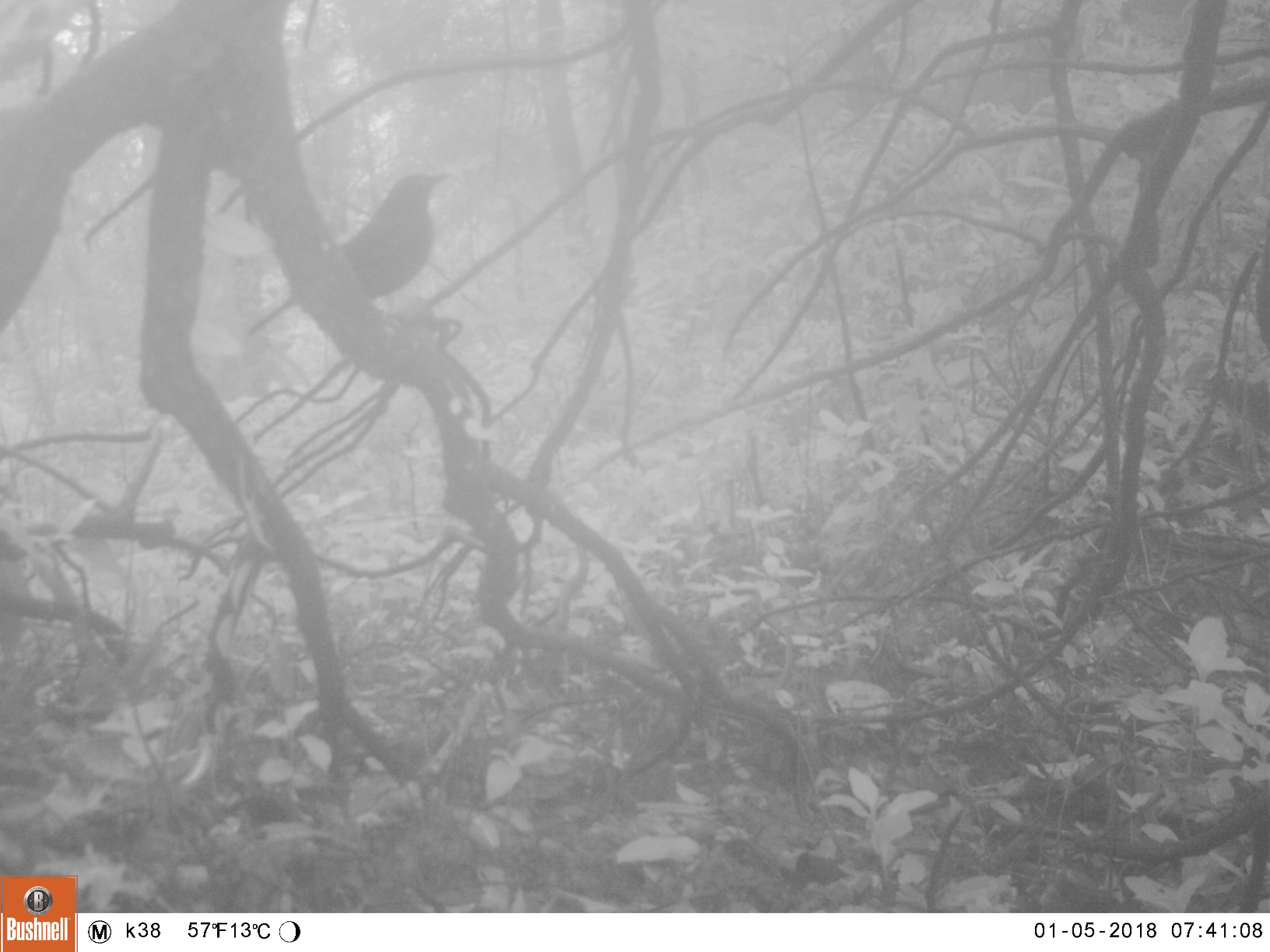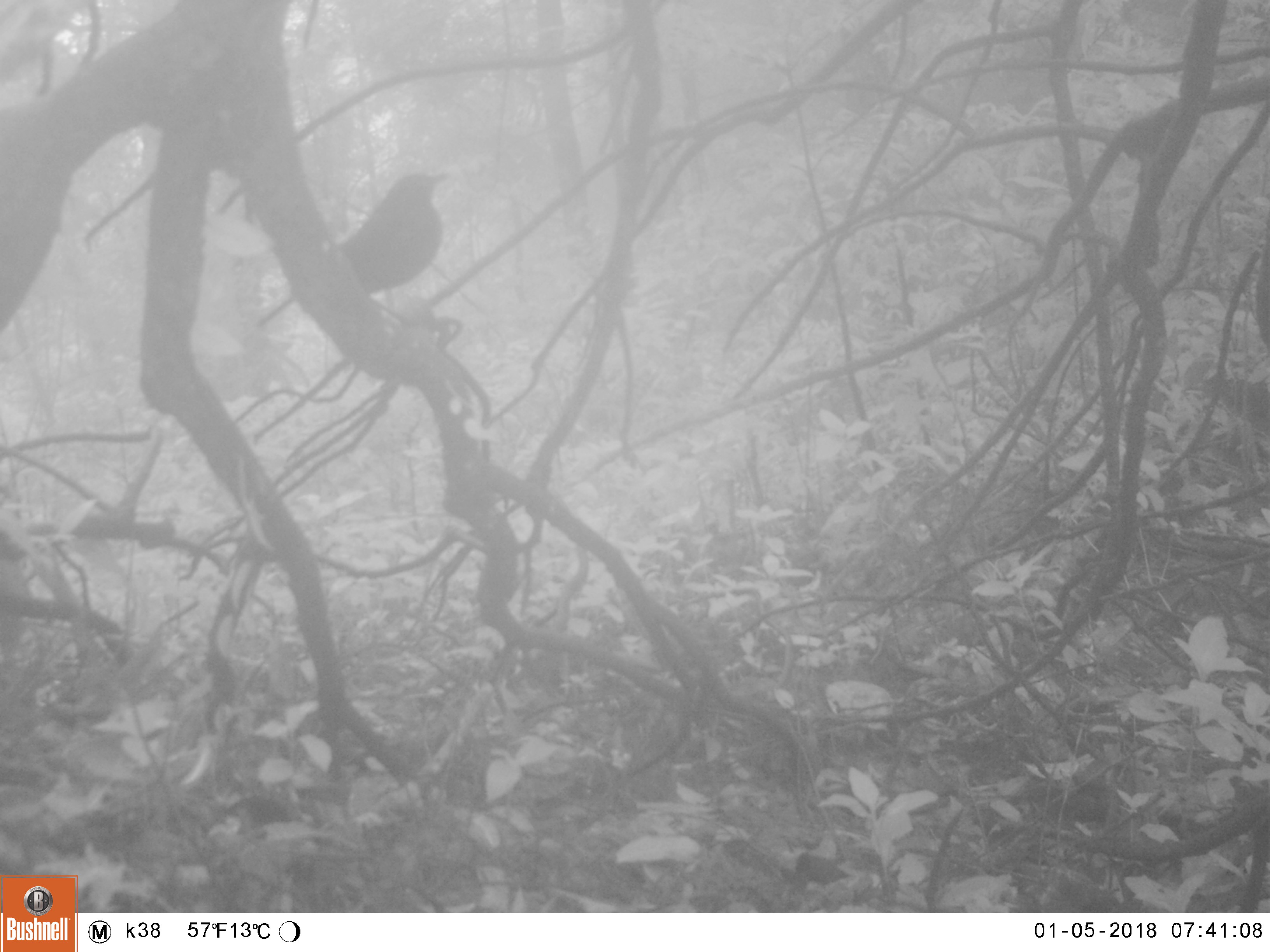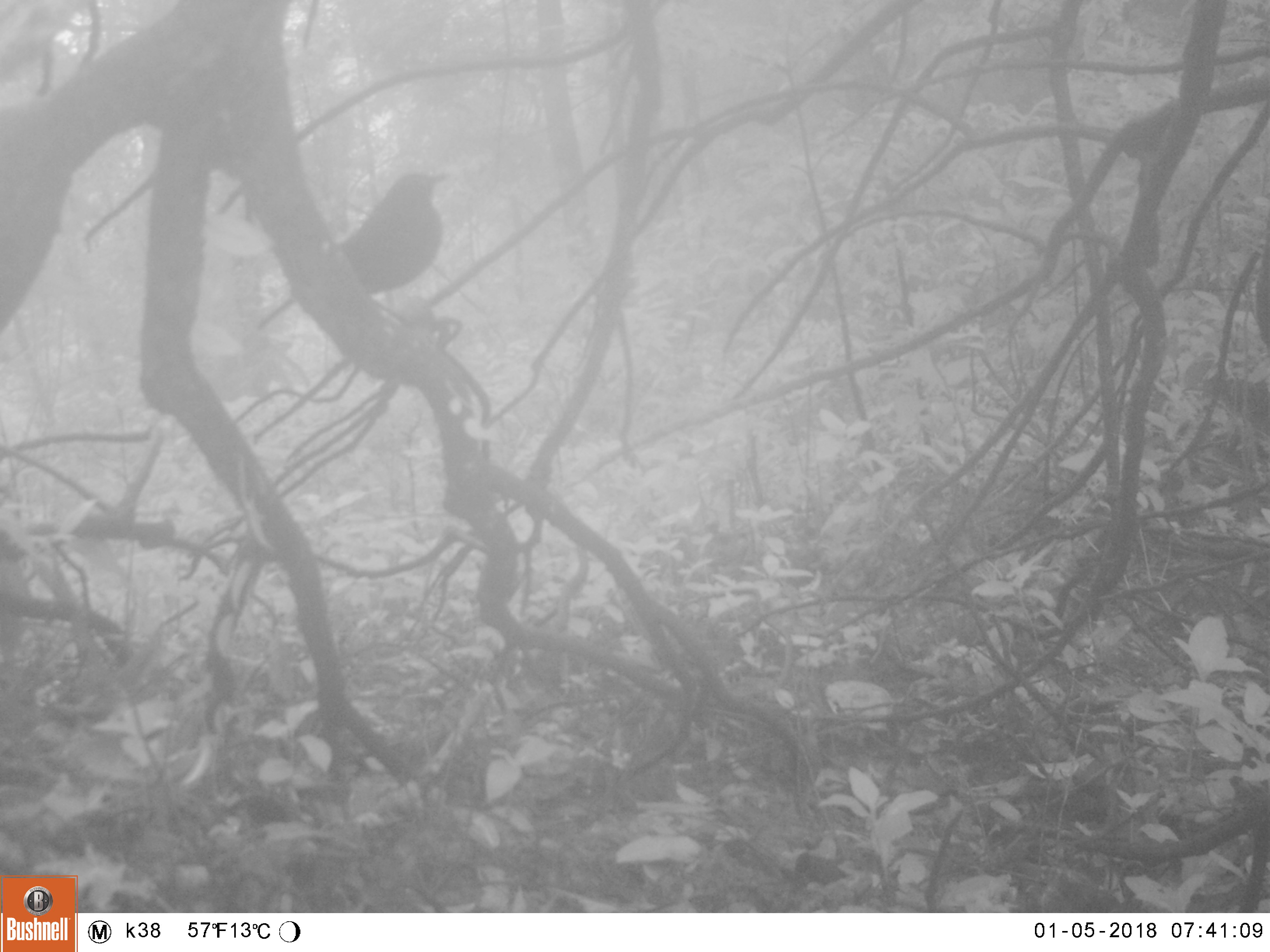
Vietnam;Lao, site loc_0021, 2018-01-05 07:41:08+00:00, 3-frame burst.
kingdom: Animalia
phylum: Chordata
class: Aves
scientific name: Aves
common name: bird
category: unidentified bird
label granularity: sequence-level